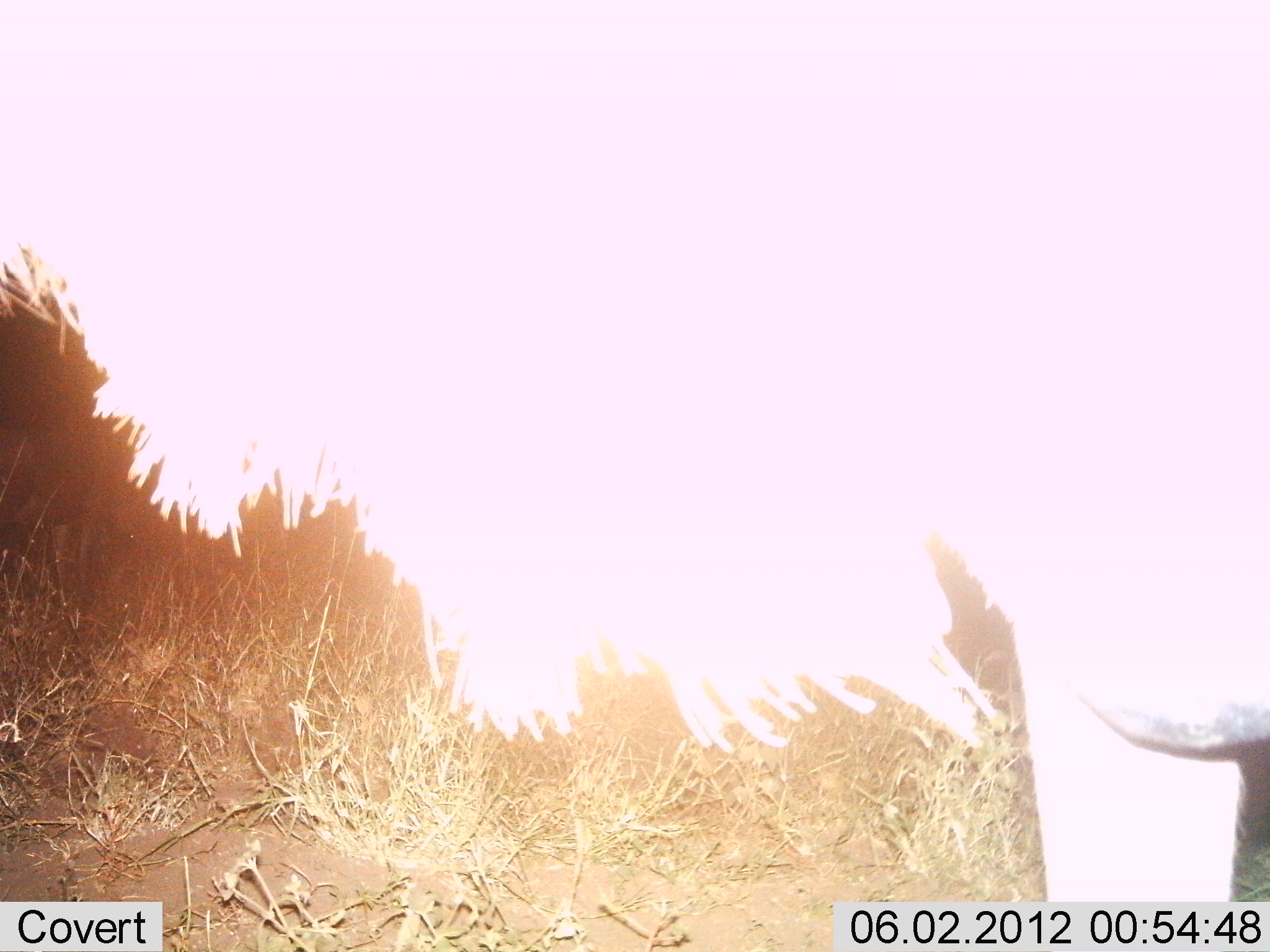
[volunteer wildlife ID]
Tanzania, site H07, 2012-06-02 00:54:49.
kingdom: Animalia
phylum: Chordata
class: Mammalia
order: Artiodactyla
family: Bovidae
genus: Connochaetes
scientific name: Connochaetes taurinus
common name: blue wildebeest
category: wildebeest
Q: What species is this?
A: Wildebeest (blue wildebeest) (Connochaetes taurinus).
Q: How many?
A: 1.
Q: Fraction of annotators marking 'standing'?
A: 90%.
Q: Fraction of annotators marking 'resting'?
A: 0%.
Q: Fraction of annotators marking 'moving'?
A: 10%.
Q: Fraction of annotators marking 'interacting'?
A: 0%.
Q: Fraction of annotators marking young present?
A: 0%.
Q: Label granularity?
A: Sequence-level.